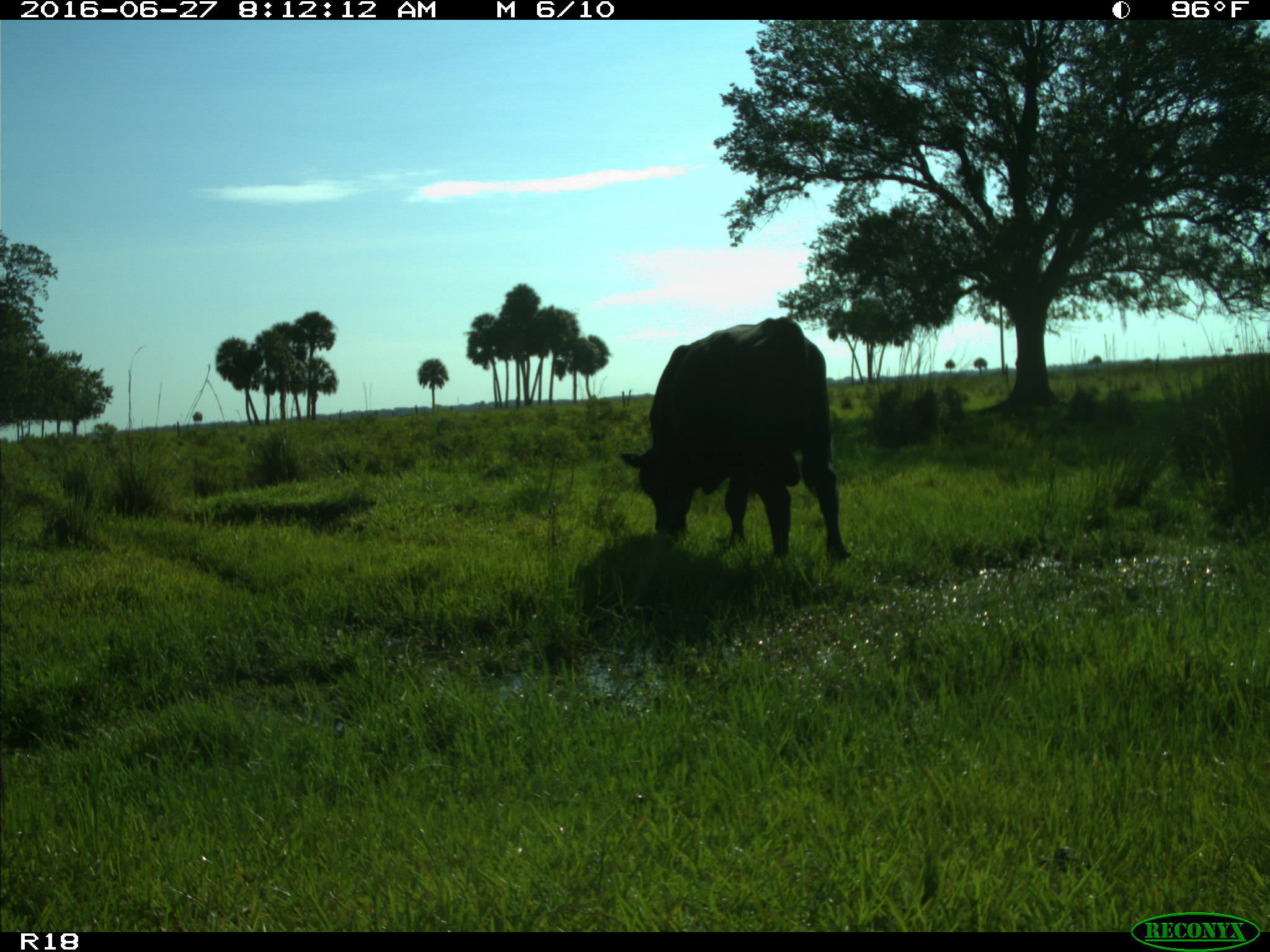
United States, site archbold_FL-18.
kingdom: Animalia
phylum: Chordata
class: Mammalia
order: Artiodactyla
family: Bovidae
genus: Bos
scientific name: Bos taurus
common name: domestic cow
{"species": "Bos taurus (domestic cow)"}